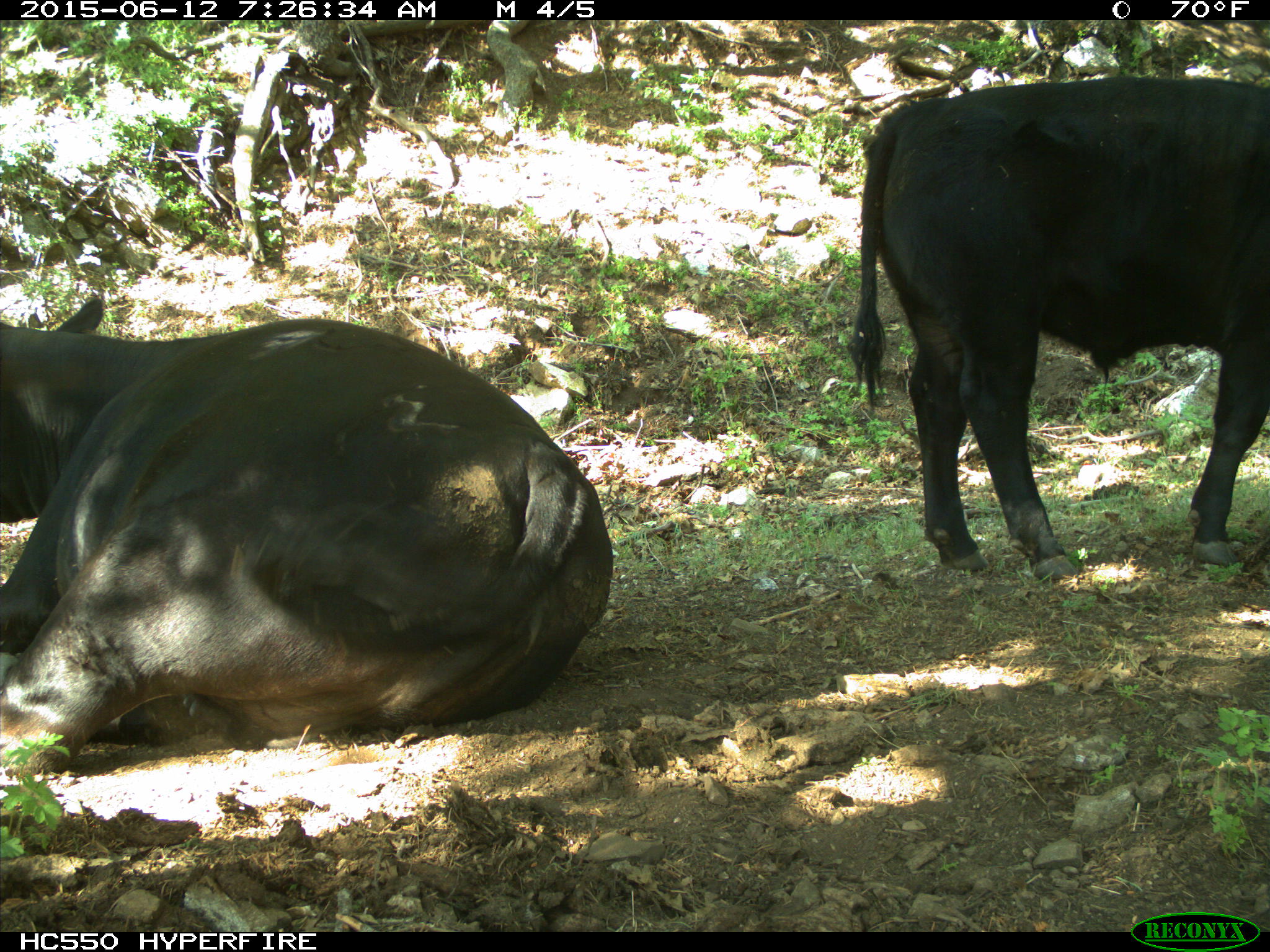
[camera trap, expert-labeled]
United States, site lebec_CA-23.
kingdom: Animalia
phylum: Chordata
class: Mammalia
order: Artiodactyla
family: Bovidae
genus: Bos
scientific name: Bos taurus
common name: domestic cow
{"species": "Bos taurus (domestic cow)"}